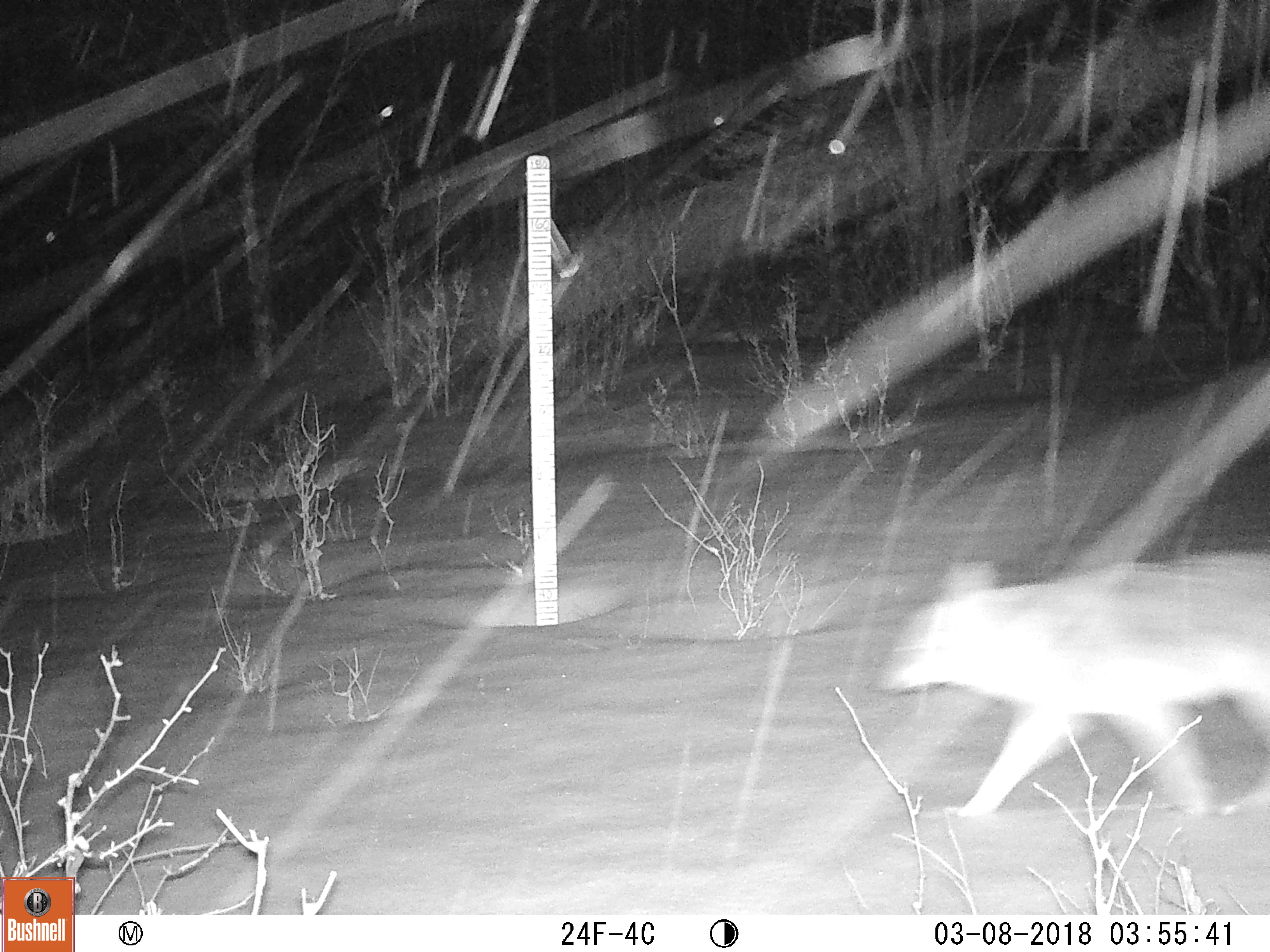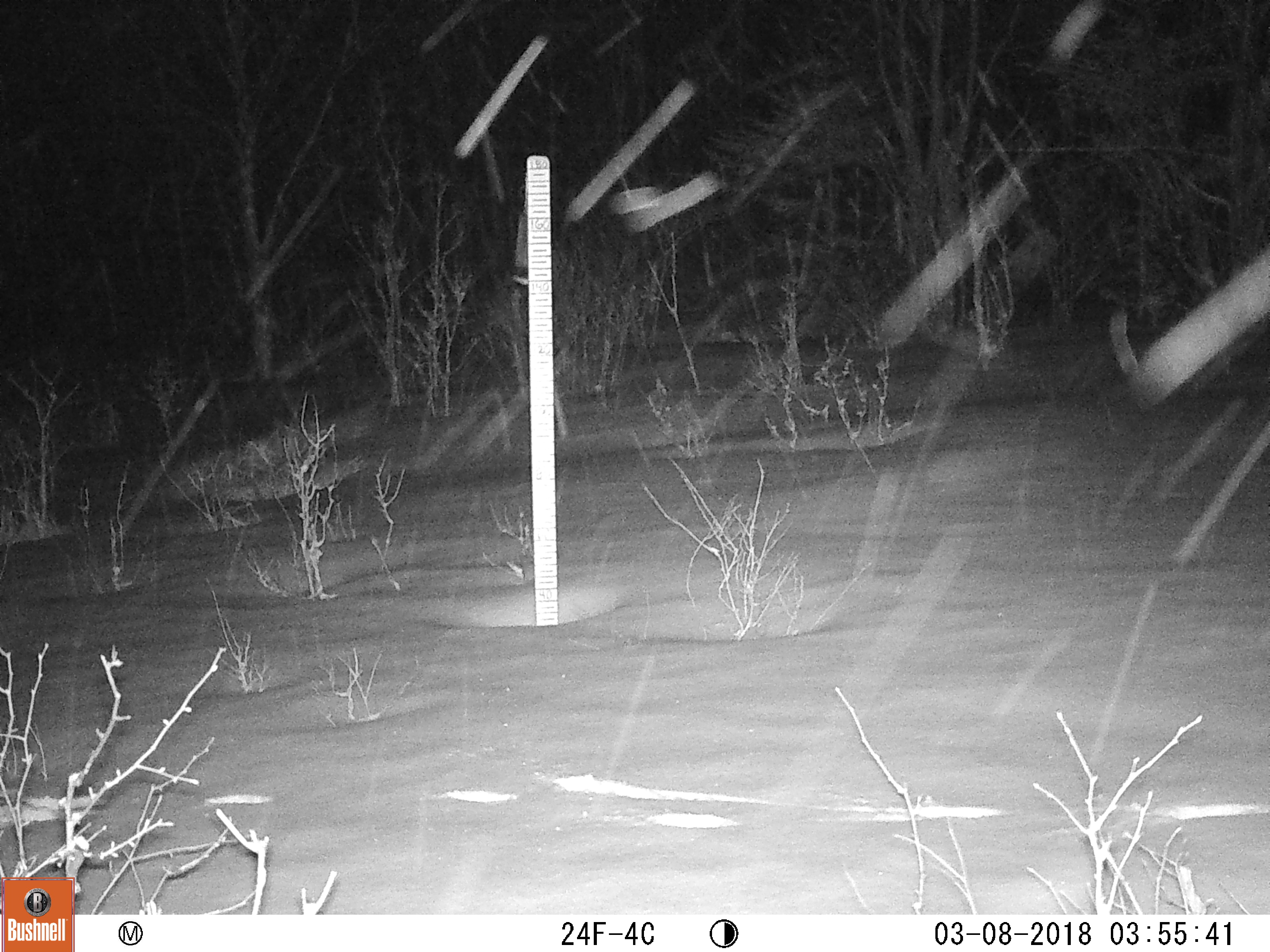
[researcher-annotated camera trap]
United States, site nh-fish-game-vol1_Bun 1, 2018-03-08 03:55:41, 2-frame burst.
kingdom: Animalia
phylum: Chordata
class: Mammalia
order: Carnivora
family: Canidae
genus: Canis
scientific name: Canis latrans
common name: coyote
Coyote (Canis latrans).